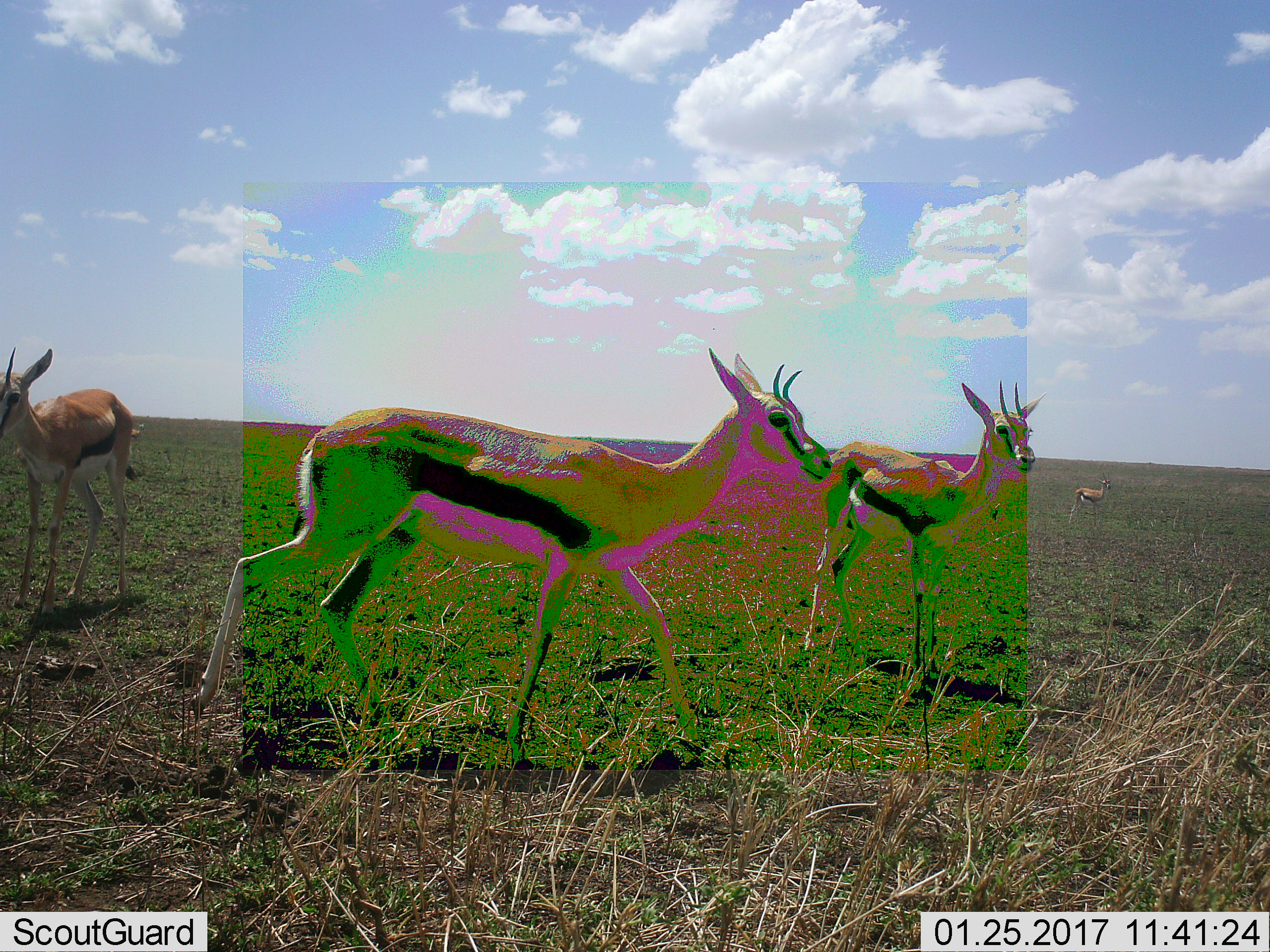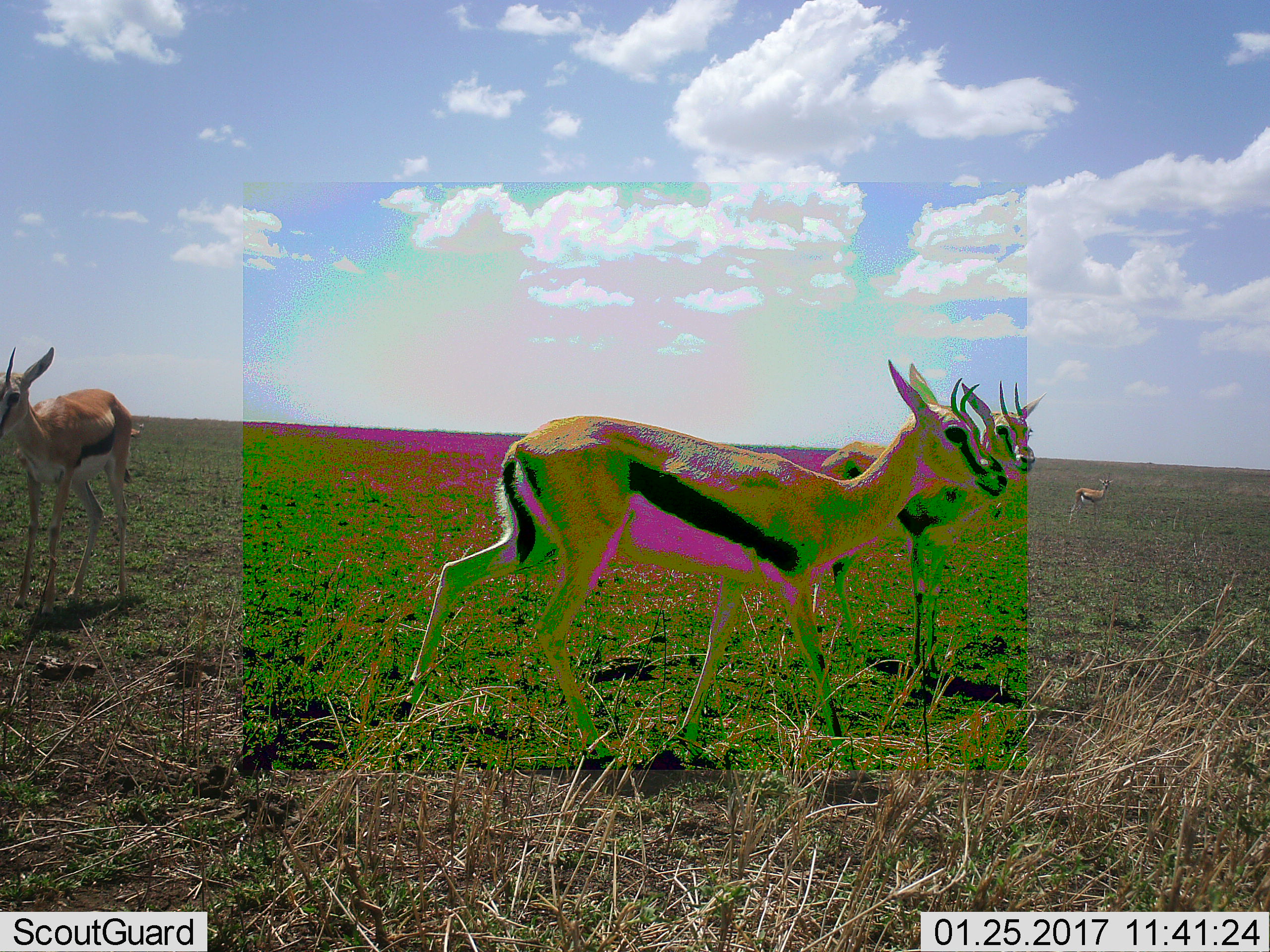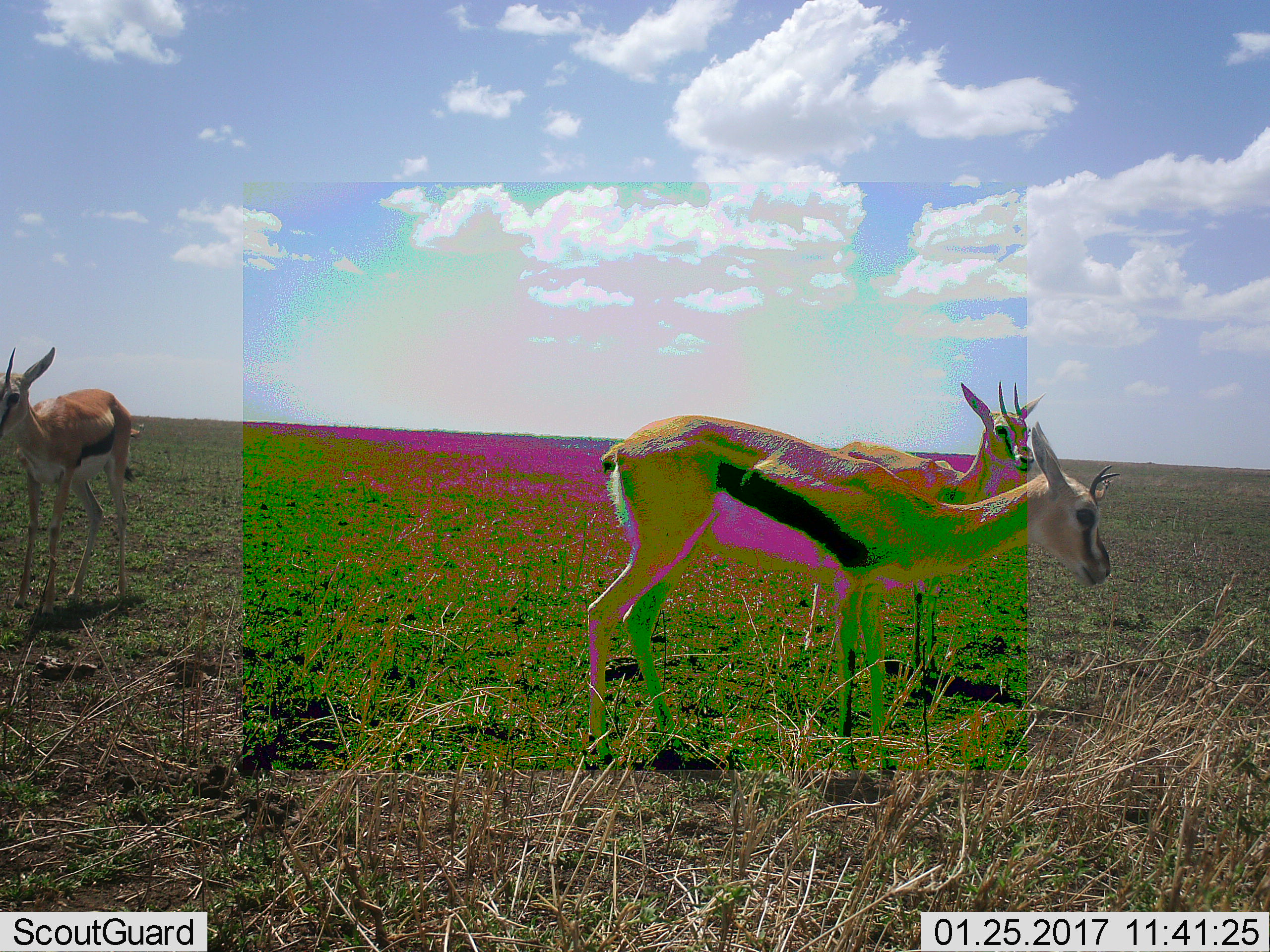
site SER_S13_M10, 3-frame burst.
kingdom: Animalia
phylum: Chordata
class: Mammalia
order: Artiodactyla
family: Bovidae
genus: Eudorcas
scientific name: Eudorcas thomsonii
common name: thomson's gazelle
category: gazellethomsons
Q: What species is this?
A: Gazellethomsons (thomson's gazelle) (Eudorcas thomsonii).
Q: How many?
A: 4.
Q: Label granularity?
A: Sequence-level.